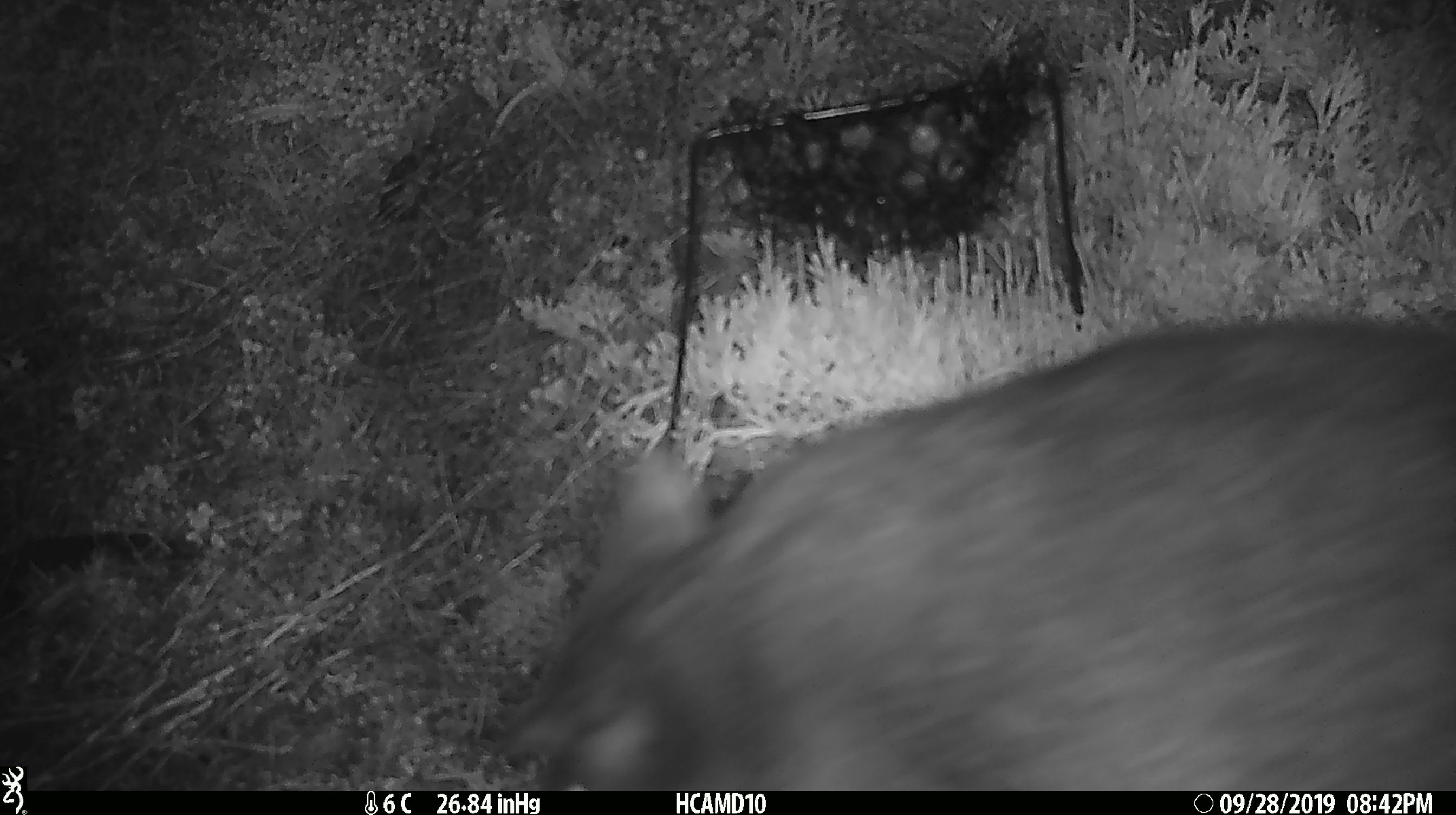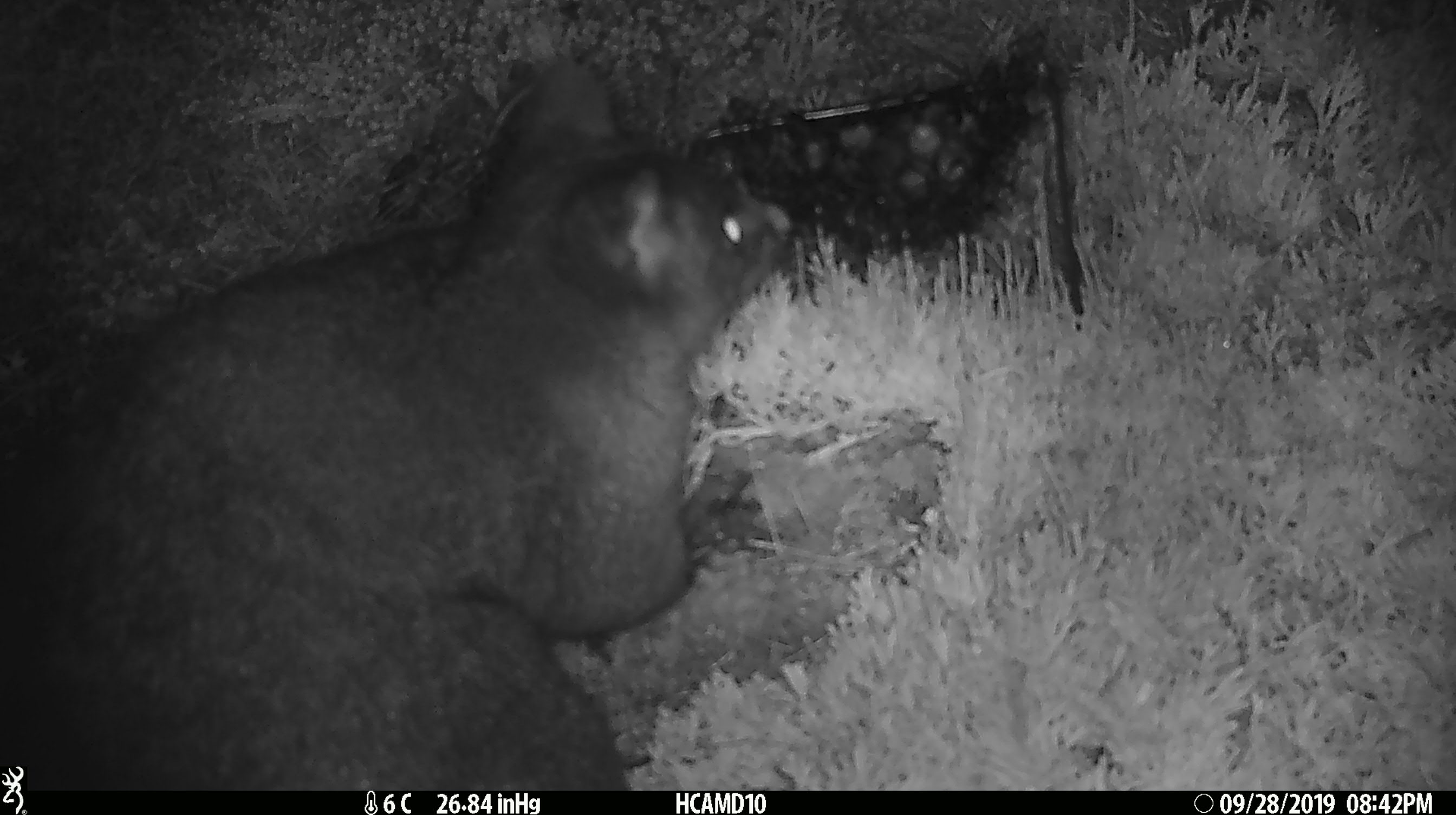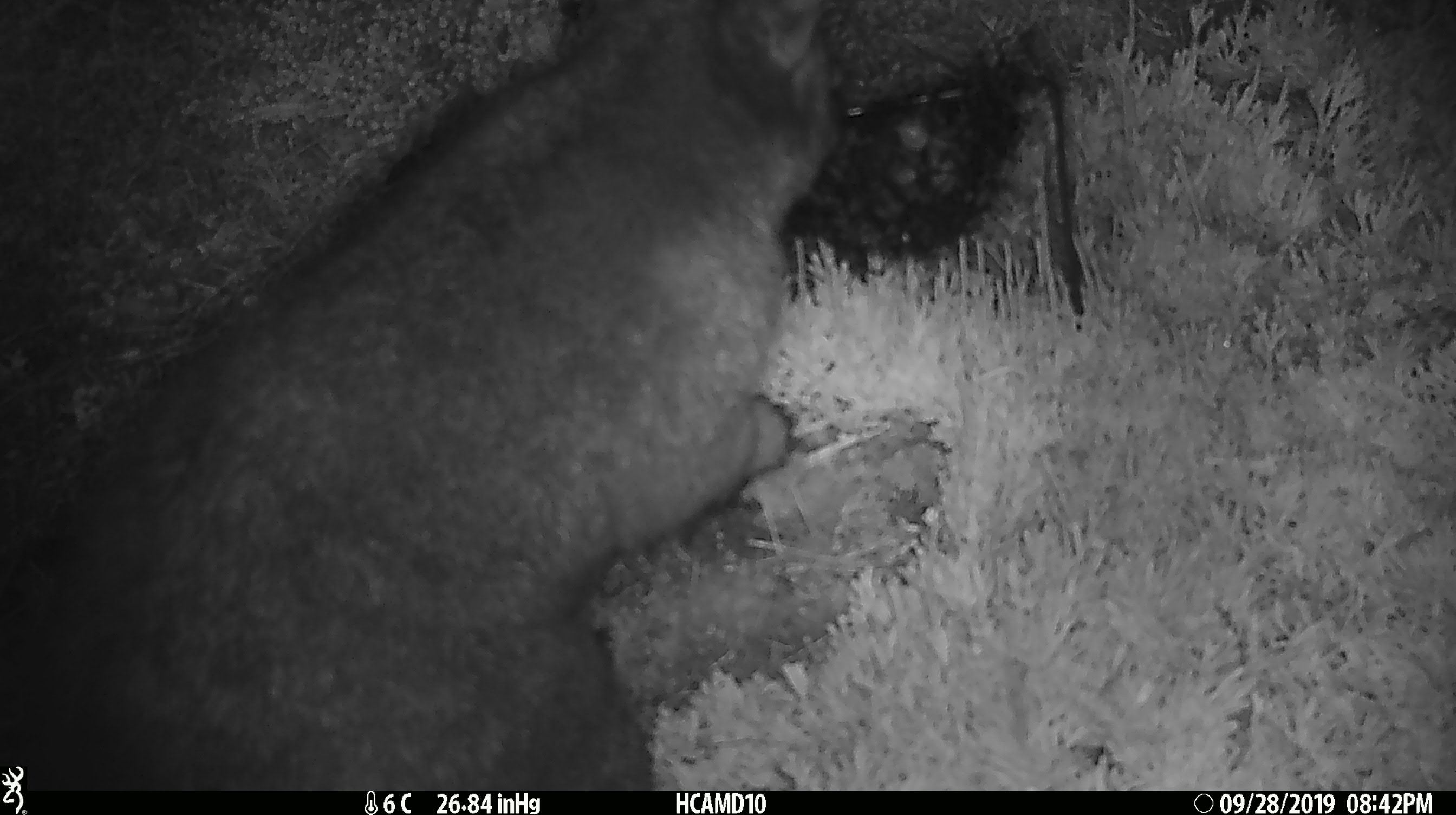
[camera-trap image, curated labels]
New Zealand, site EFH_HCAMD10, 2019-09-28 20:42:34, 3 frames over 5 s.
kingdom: Animalia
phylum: Chordata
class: Mammalia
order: Diprotodontia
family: Phalangeridae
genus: Trichosurus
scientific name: Trichosurus vulpecula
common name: common brushtail possum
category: possum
Possum (common brushtail possum) (Trichosurus vulpecula).